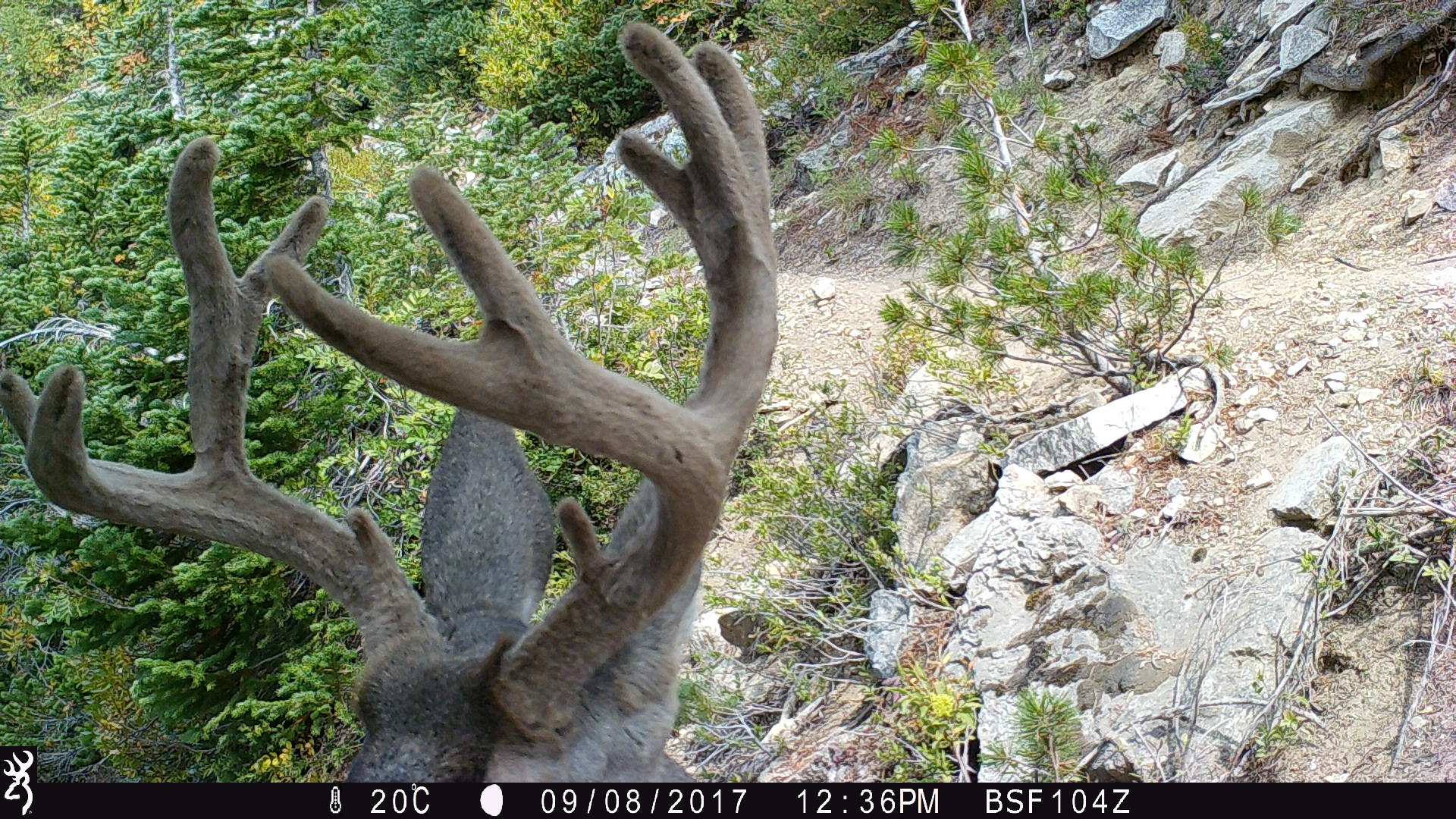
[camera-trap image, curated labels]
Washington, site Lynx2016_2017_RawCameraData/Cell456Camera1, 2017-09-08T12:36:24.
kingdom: Animalia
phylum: Chordata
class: Mammalia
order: Artiodactyla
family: Cervidae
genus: Odocoileus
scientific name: Odocoileus hemionus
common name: mule deer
Odocoileus hemionus (mule deer). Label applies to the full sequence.